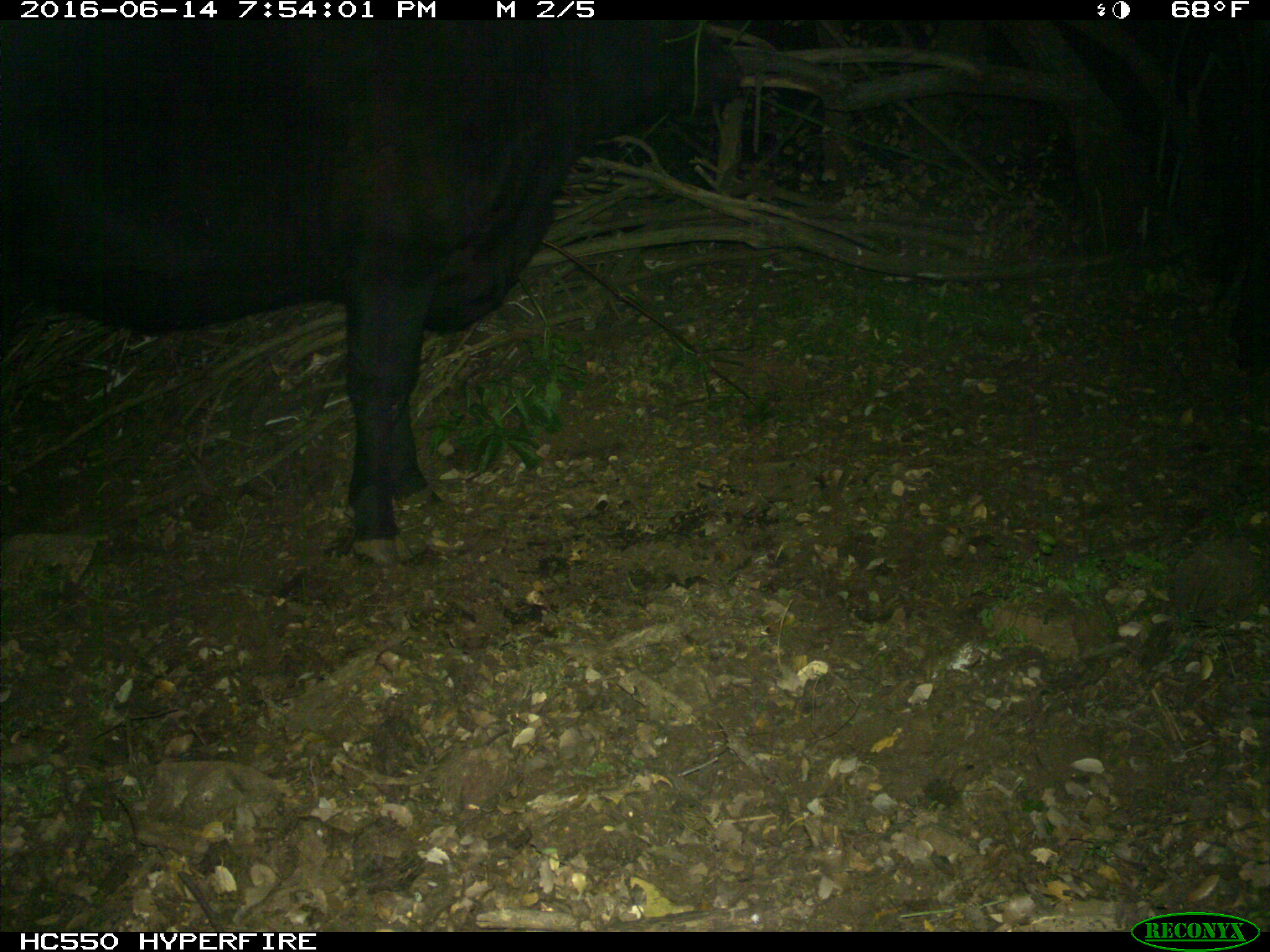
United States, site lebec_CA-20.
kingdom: Animalia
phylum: Chordata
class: Mammalia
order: Artiodactyla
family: Bovidae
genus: Bos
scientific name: Bos taurus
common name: domestic cow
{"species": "Bos taurus (domestic cow)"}